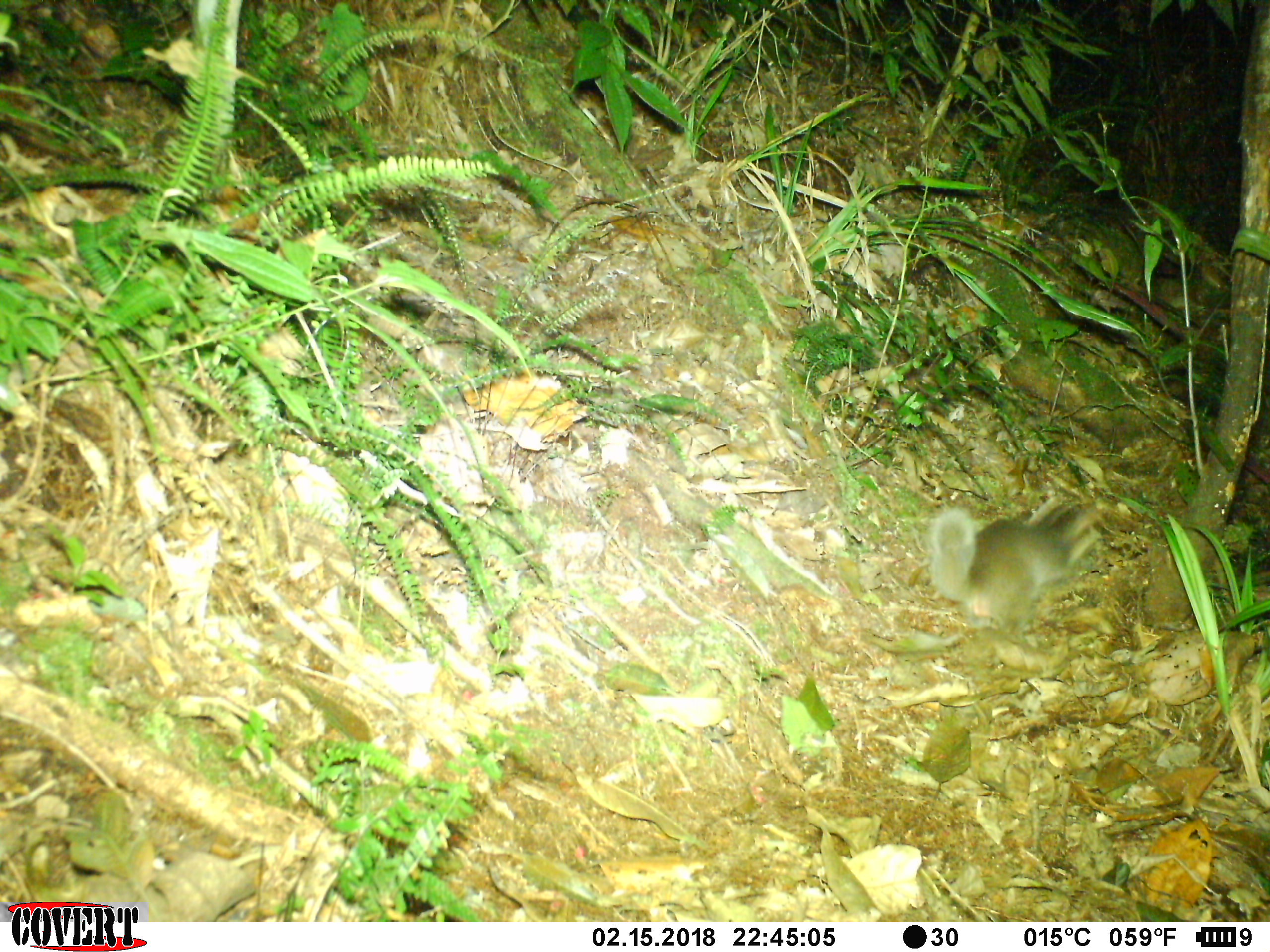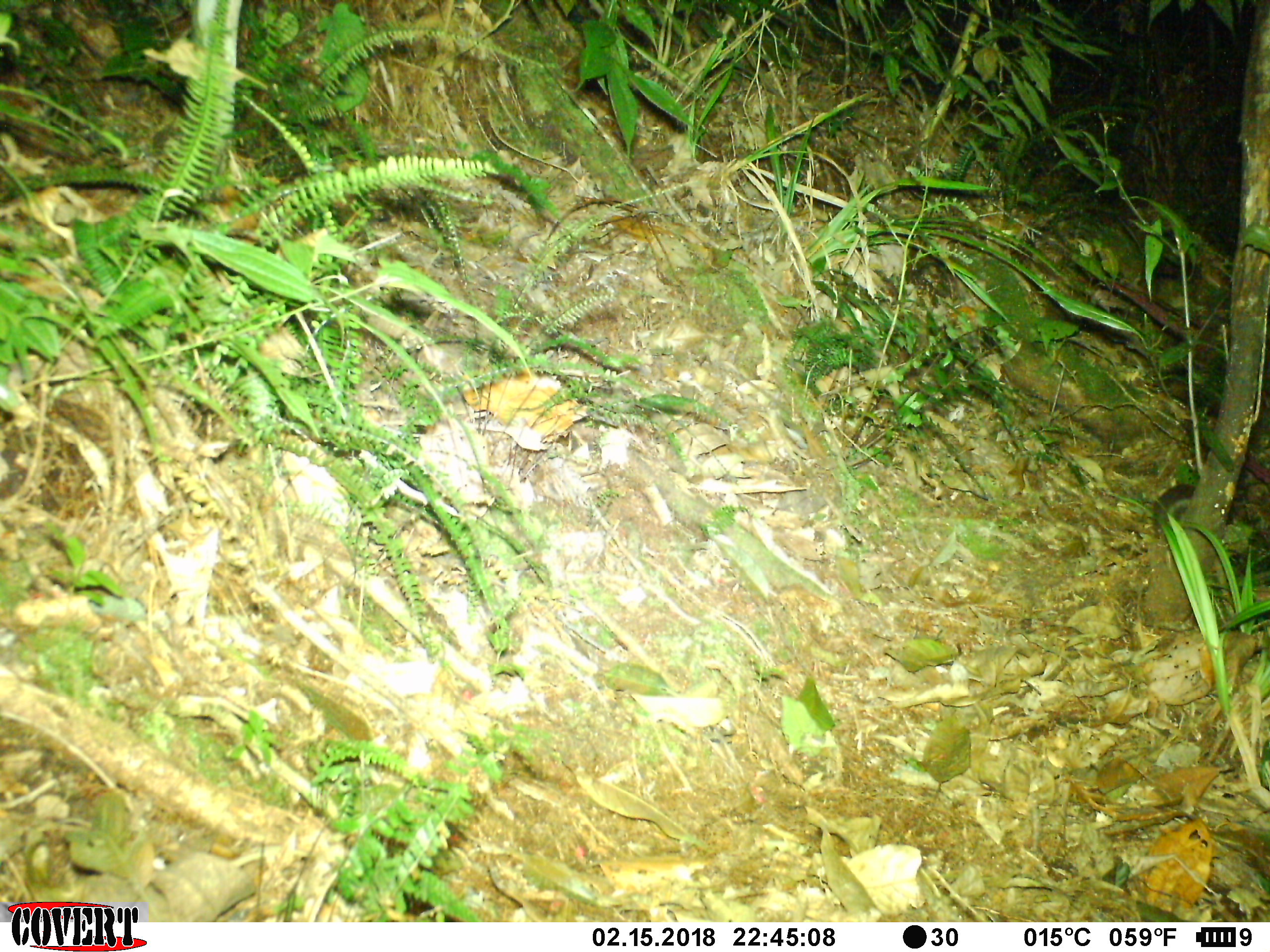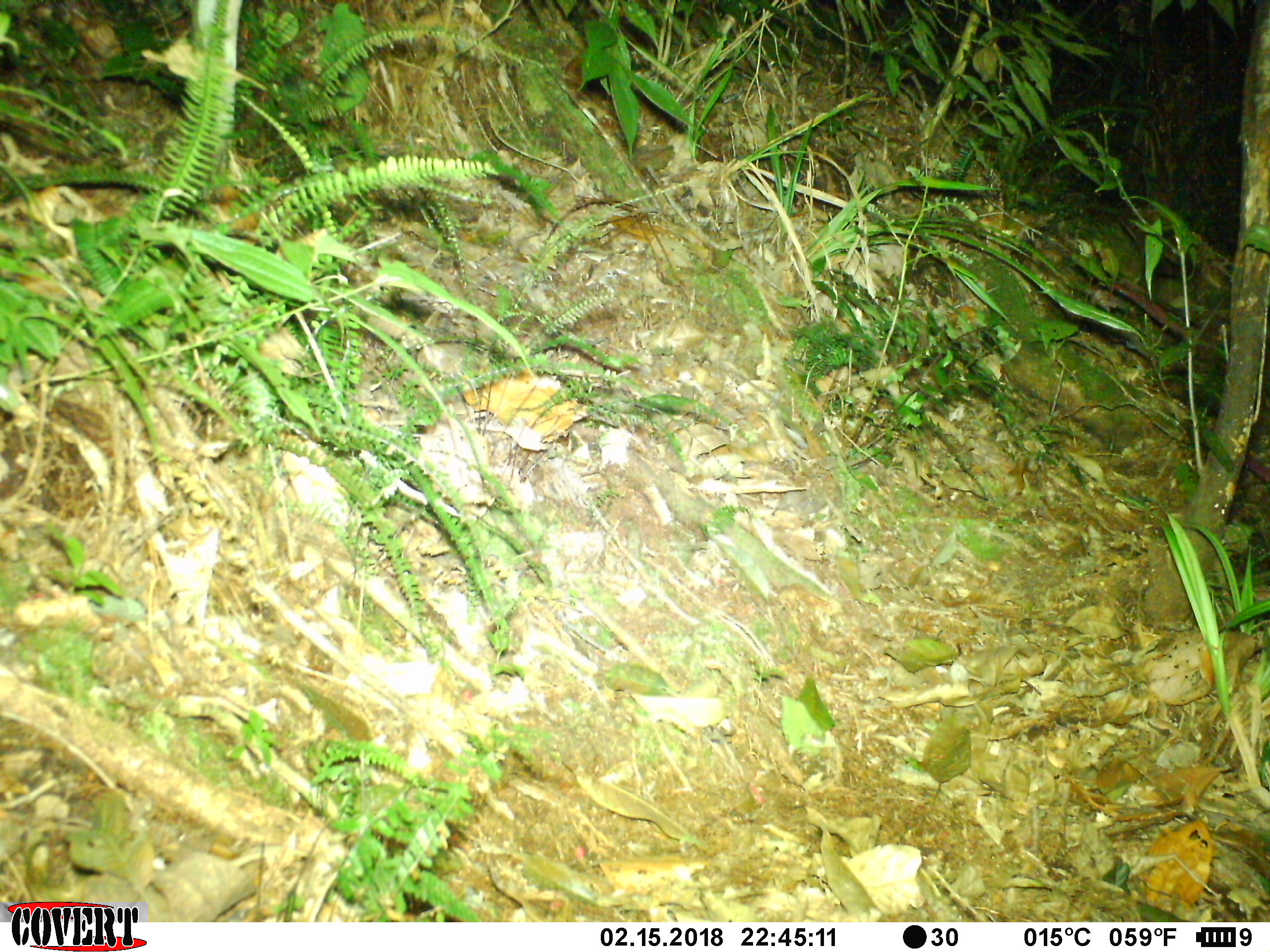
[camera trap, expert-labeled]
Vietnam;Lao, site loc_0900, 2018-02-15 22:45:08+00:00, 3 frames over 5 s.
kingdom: Animalia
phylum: Chordata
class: Mammalia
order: Carnivora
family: Mustelidae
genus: Melogale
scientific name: Melogale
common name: ferret badger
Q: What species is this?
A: Ferret badger (Melogale).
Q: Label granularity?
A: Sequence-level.